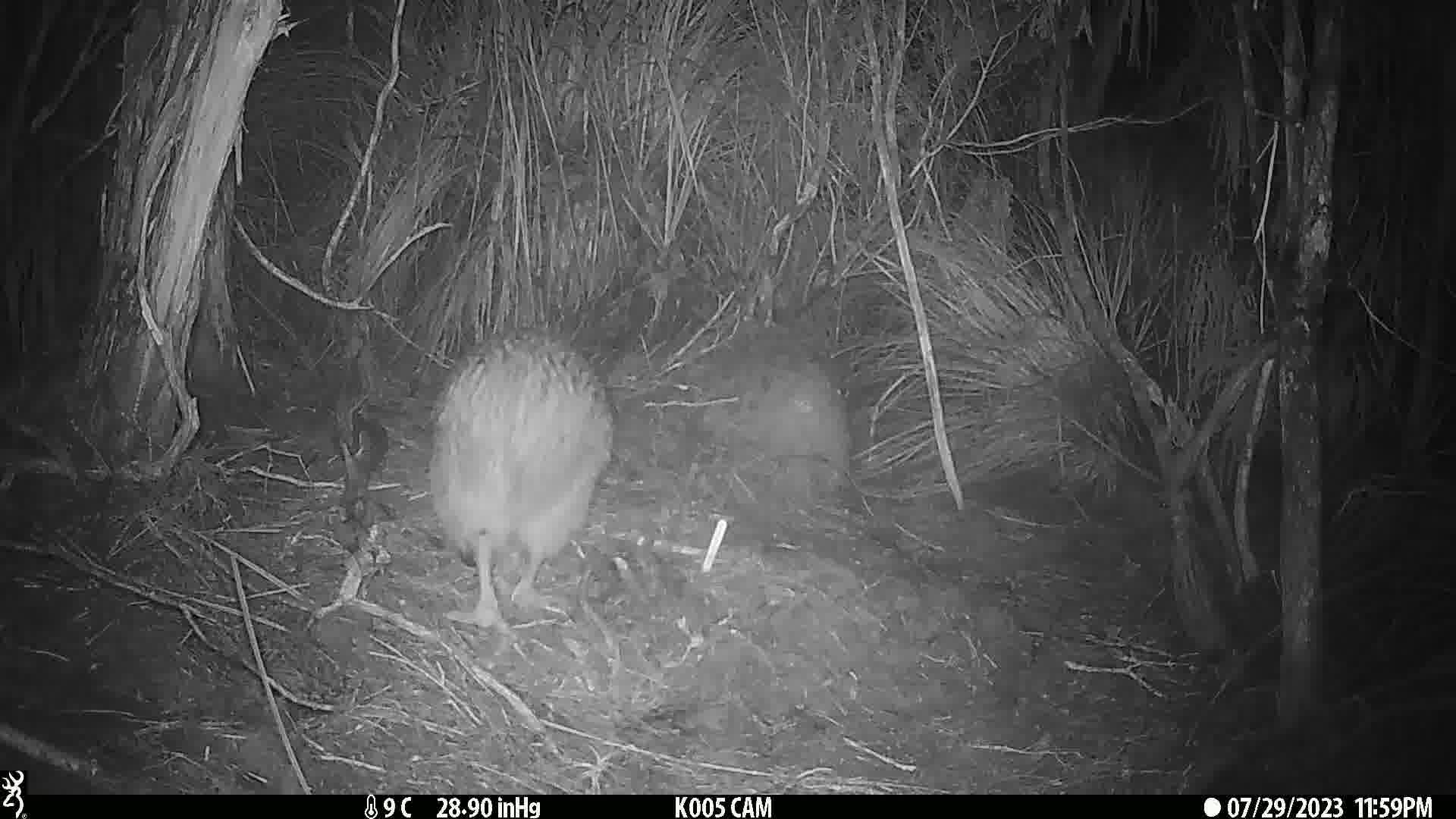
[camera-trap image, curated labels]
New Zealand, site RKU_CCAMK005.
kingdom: Animalia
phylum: Chordata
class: Aves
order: Apterygiformes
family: Apterygidae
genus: Apteryx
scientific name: Apteryx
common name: kiwi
Kiwi (Apteryx).